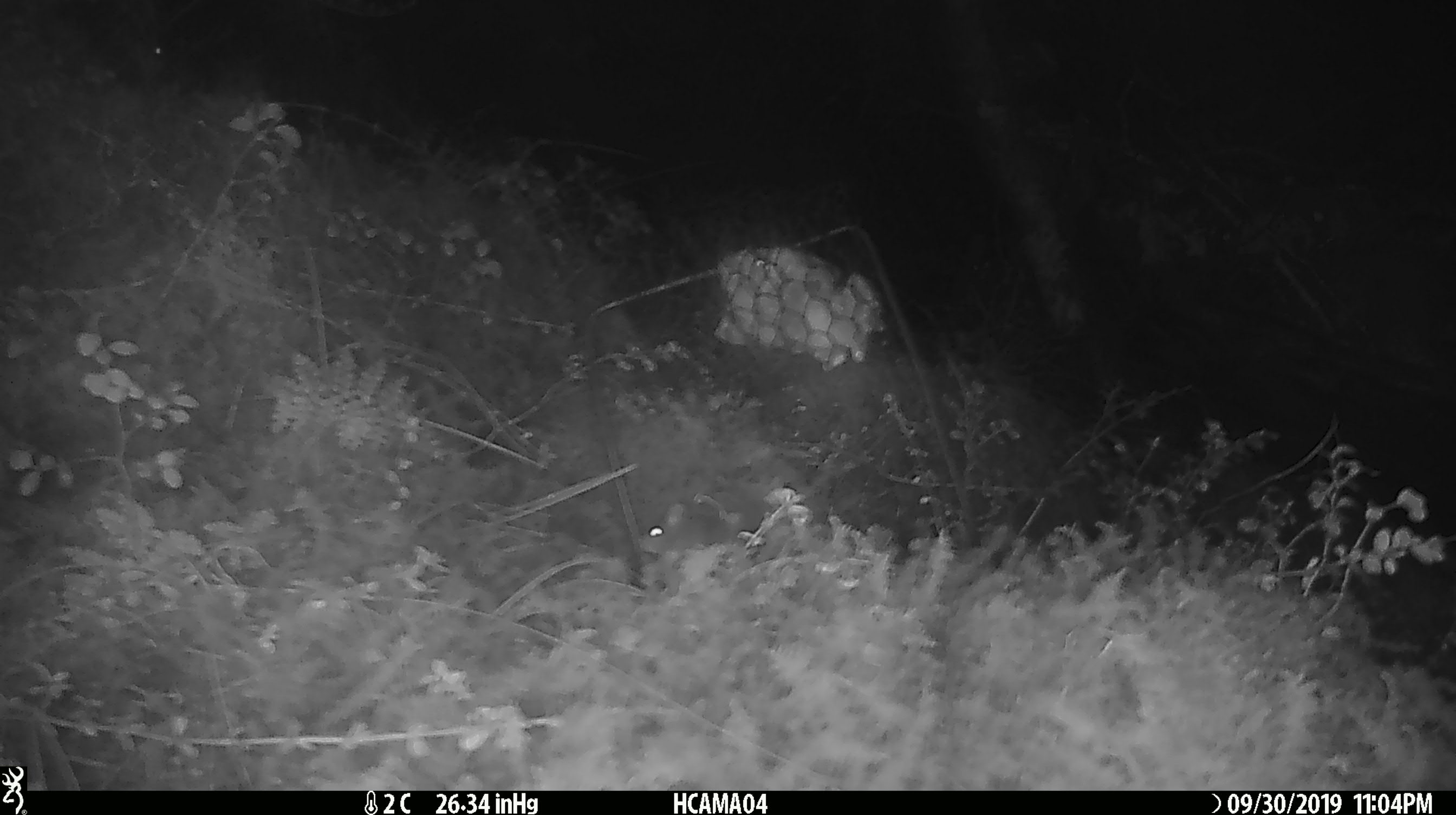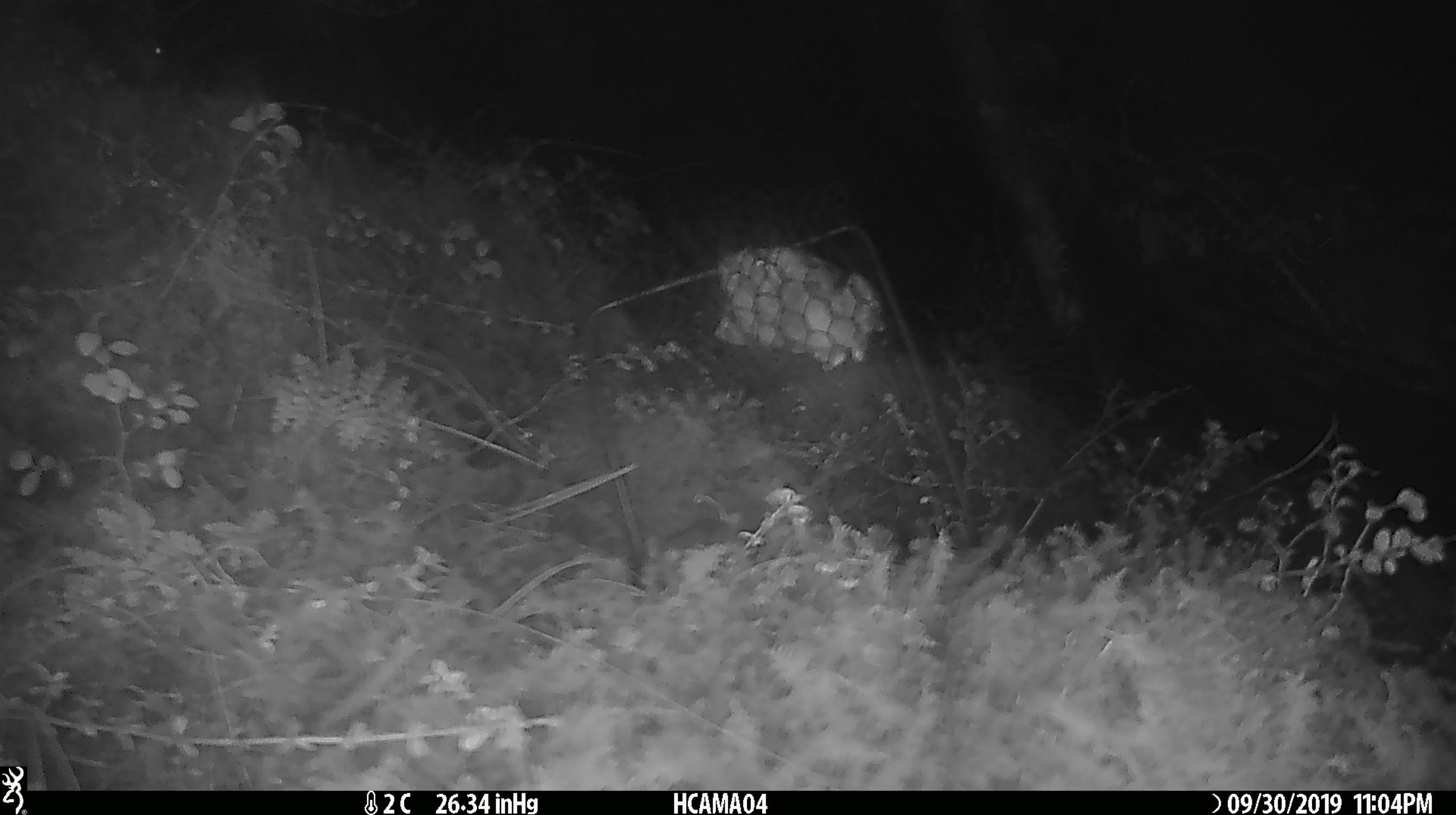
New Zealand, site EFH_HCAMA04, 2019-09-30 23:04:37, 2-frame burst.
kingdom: Animalia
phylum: Chordata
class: Mammalia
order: Rodentia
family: Muridae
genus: Mus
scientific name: Mus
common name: mouse